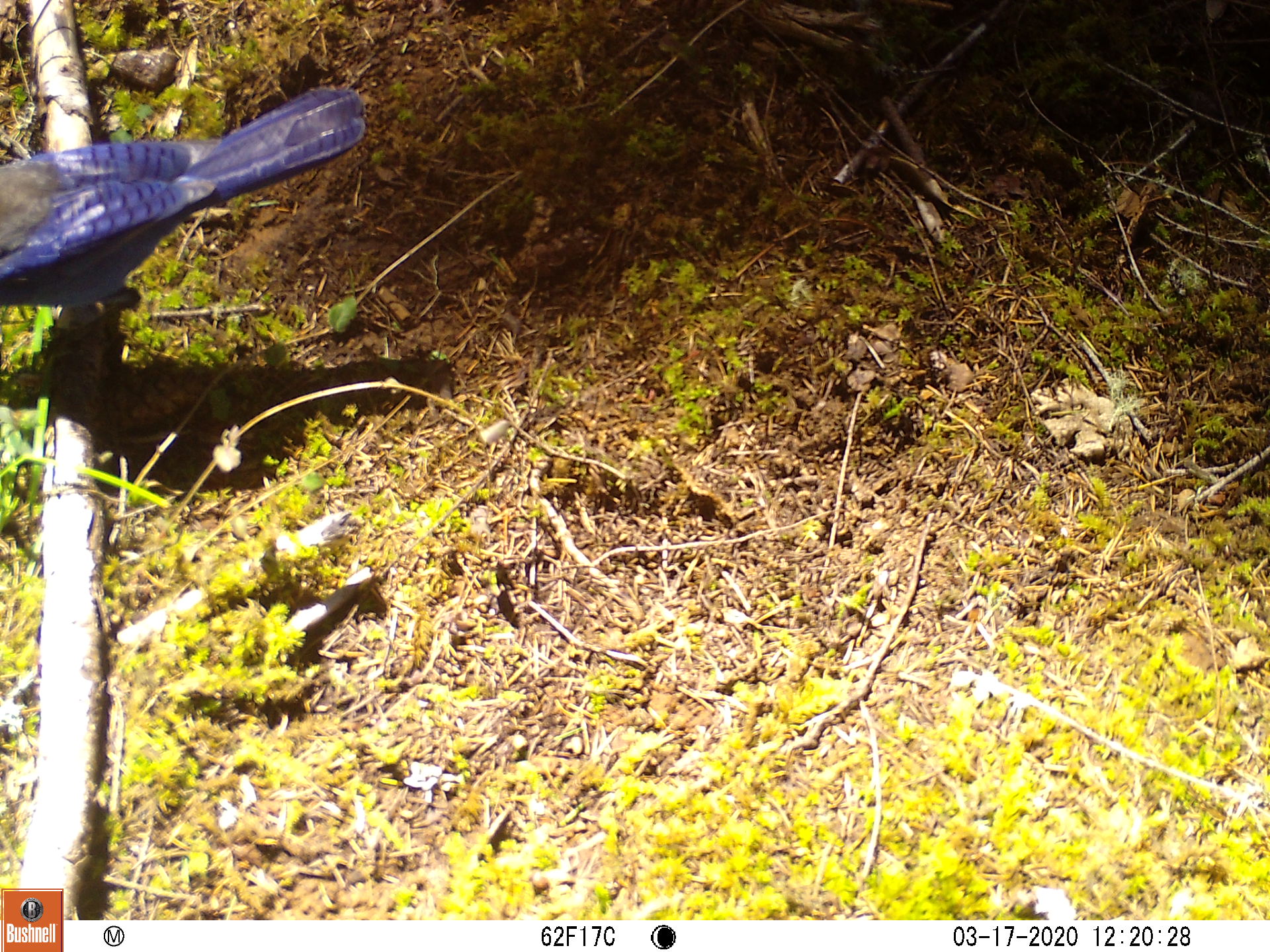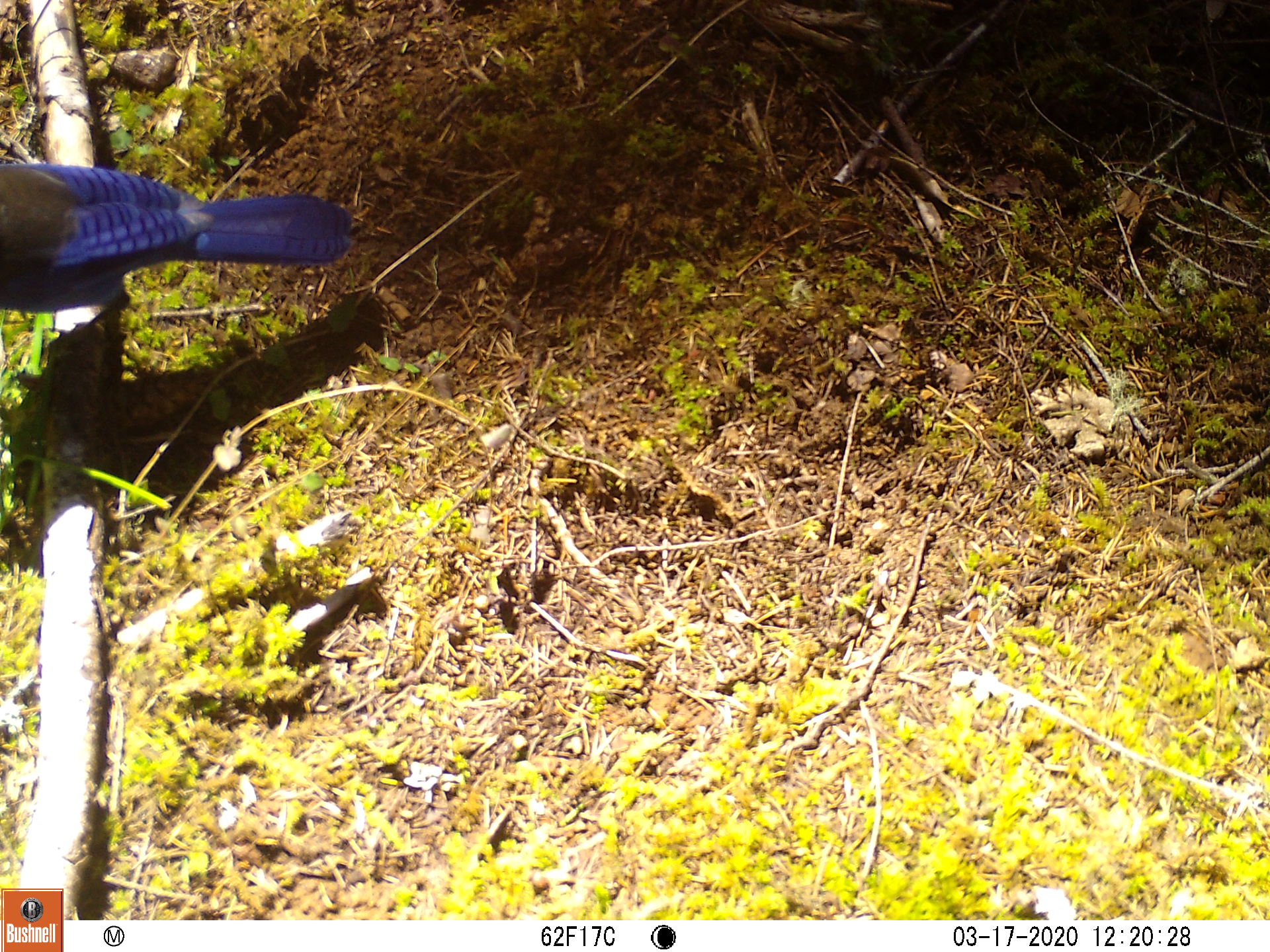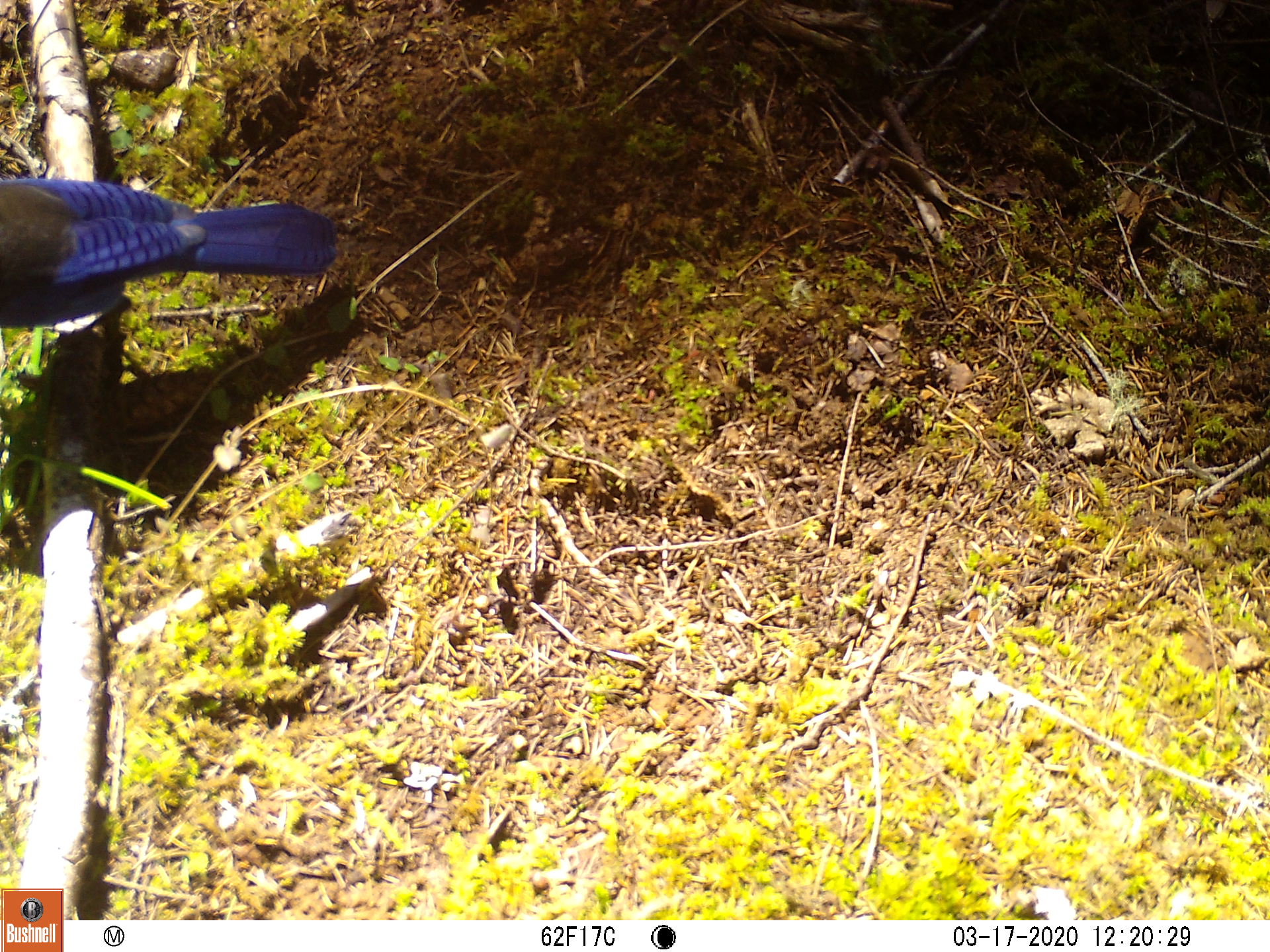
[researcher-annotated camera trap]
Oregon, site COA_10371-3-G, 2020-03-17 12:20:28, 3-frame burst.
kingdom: Animalia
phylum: Chordata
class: Aves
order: Passeriformes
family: Corvidae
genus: Cyanocitta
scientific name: Cyanocitta stelleri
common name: steller's jay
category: stellers jay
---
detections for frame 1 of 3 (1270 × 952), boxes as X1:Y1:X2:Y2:
stellers jay: 0:86:370:313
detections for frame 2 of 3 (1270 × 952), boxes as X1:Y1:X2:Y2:
stellers jay: 1:159:355:317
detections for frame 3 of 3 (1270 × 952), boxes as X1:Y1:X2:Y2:
stellers jay: 0:171:342:355